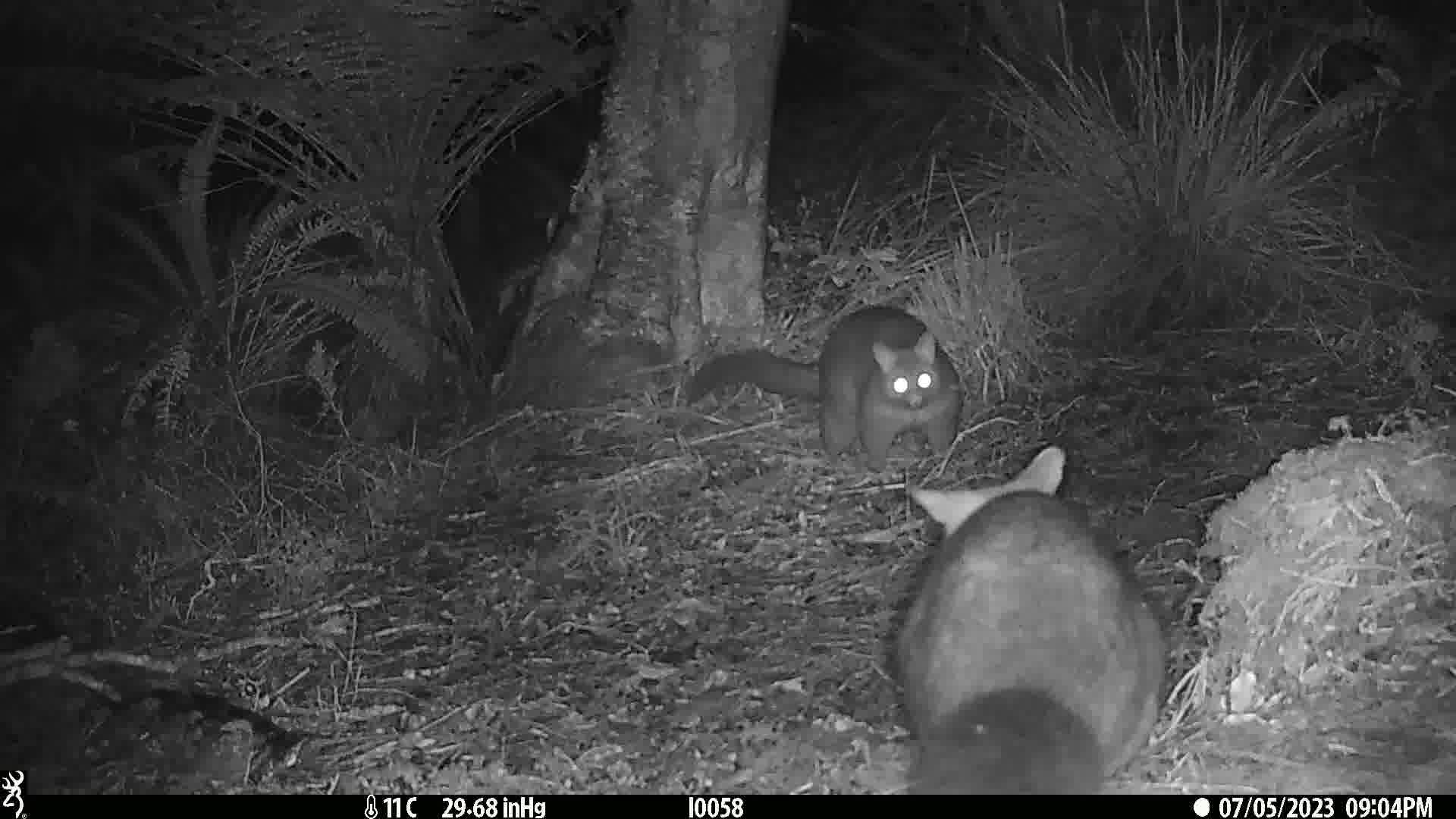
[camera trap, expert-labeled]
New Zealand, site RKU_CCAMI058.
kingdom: Animalia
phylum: Chordata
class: Mammalia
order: Diprotodontia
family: Phalangeridae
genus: Trichosurus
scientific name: Trichosurus vulpecula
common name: common brushtail possum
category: possum